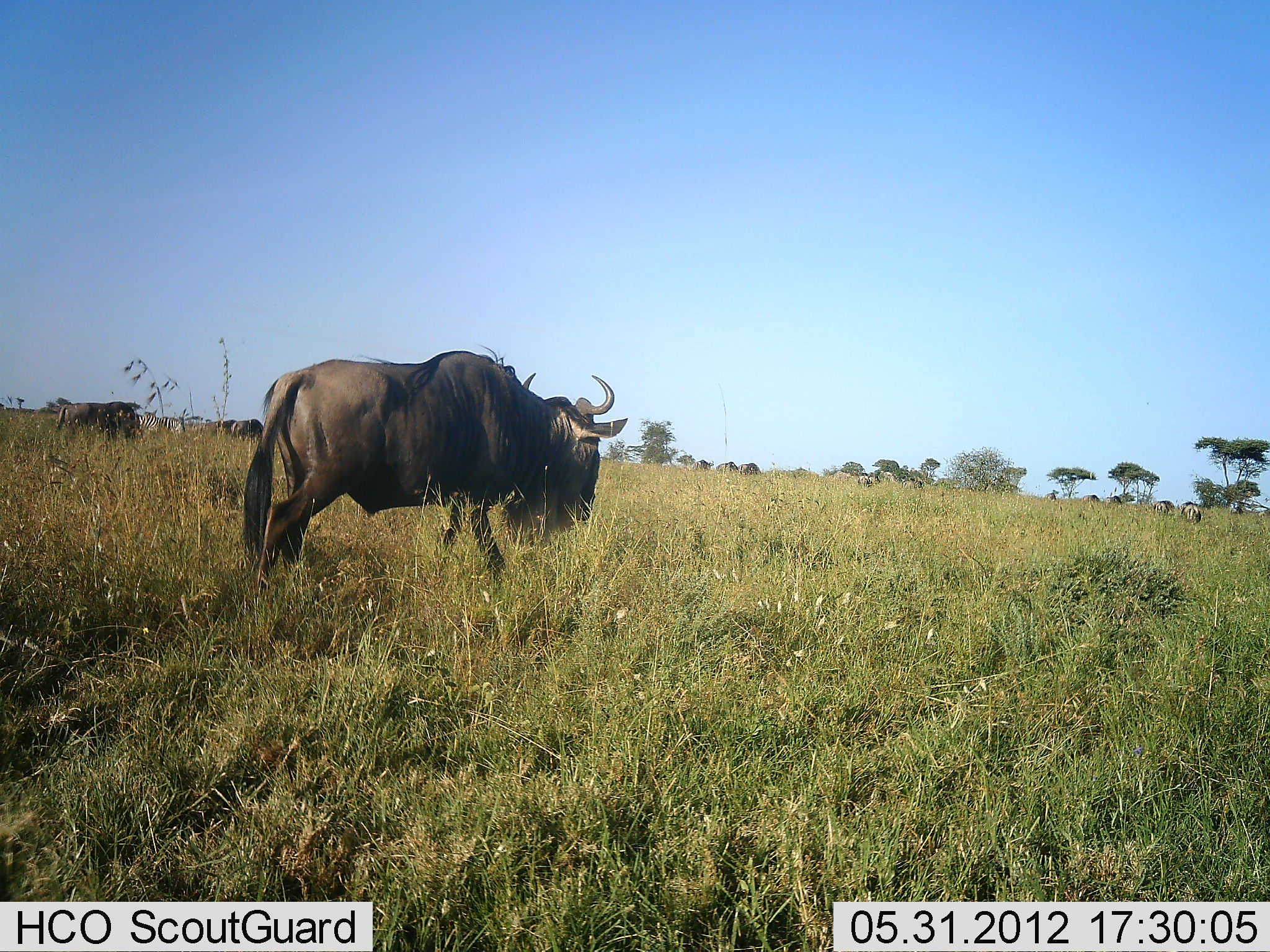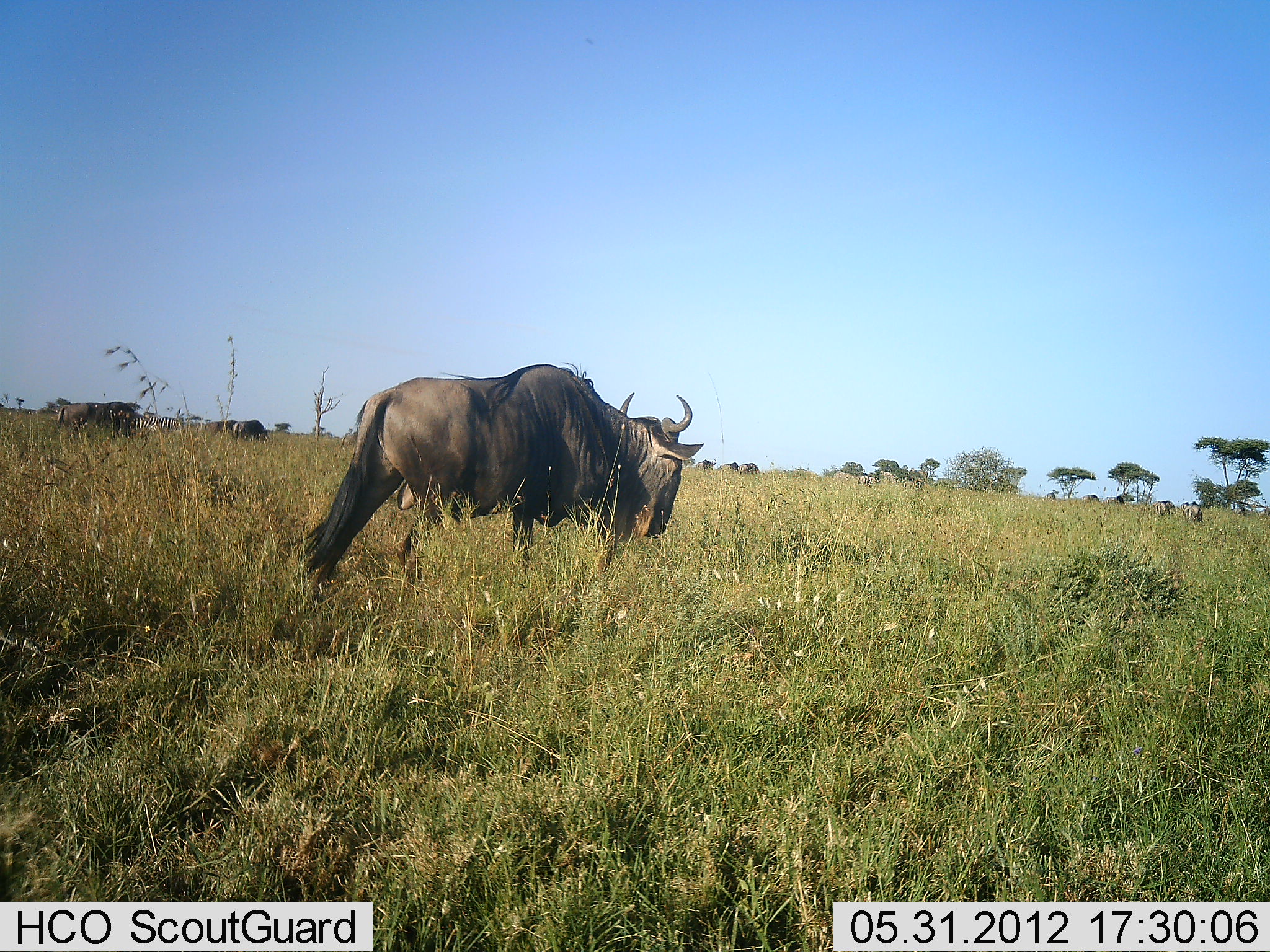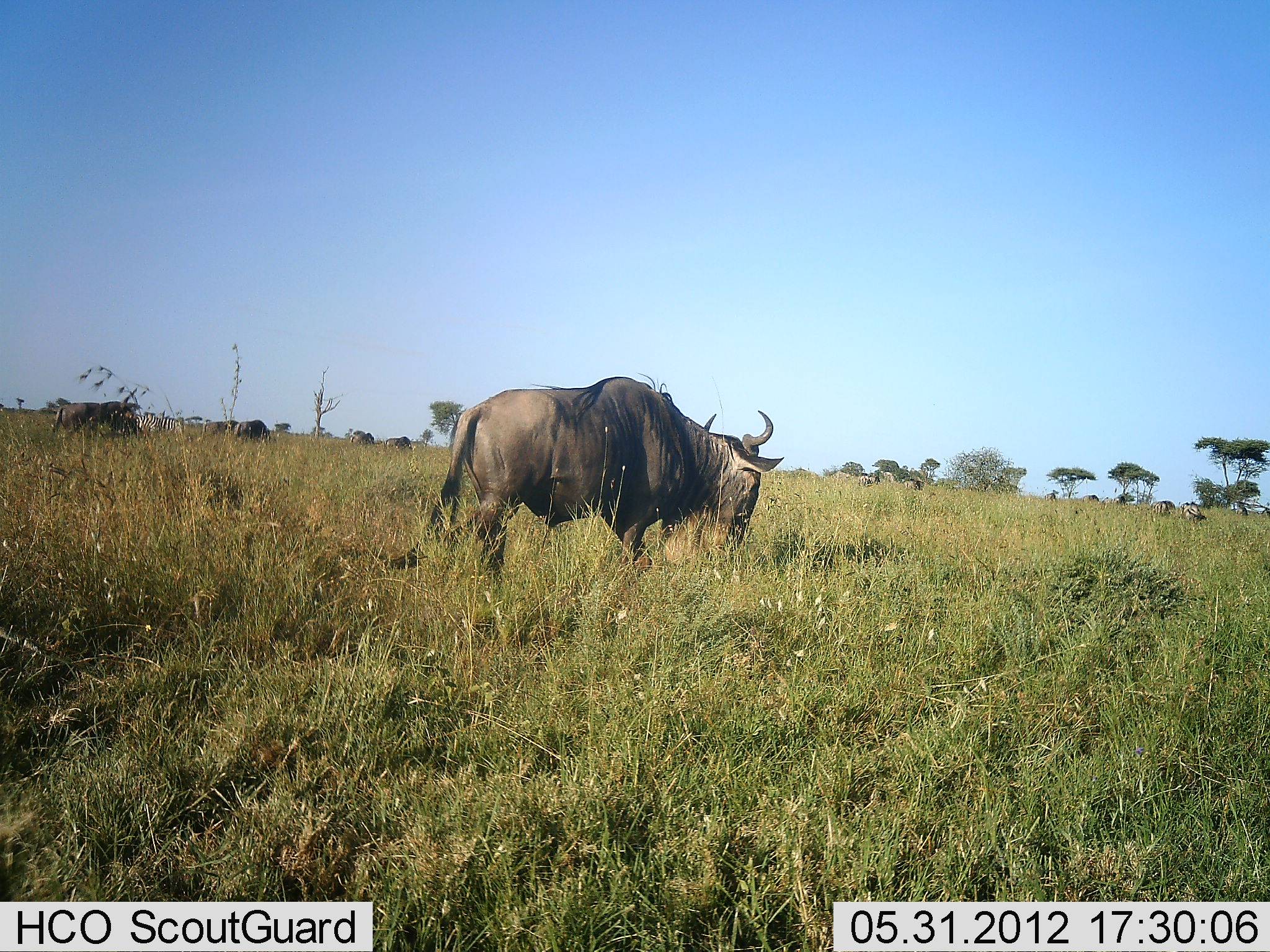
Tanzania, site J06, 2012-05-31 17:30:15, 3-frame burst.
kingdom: Animalia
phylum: Chordata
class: Mammalia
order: Artiodactyla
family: Bovidae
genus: Connochaetes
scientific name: Connochaetes taurinus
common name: blue wildebeest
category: wildebeest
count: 7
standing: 40%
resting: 10%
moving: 80%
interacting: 10%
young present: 0%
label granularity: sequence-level